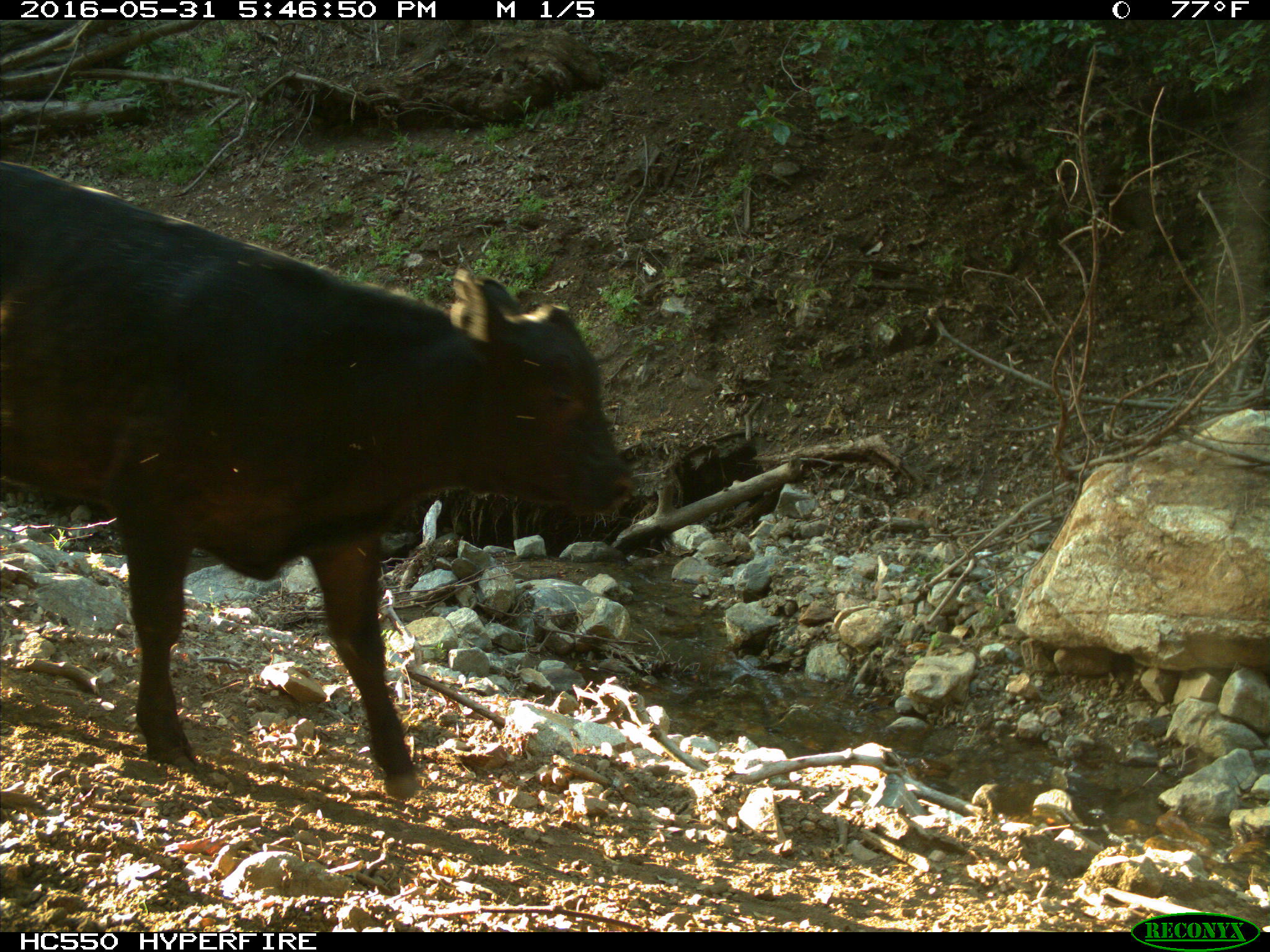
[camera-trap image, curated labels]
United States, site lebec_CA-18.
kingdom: Animalia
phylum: Chordata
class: Mammalia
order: Artiodactyla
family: Bovidae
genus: Bos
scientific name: Bos taurus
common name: domestic cow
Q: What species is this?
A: Bos taurus (domestic cow).